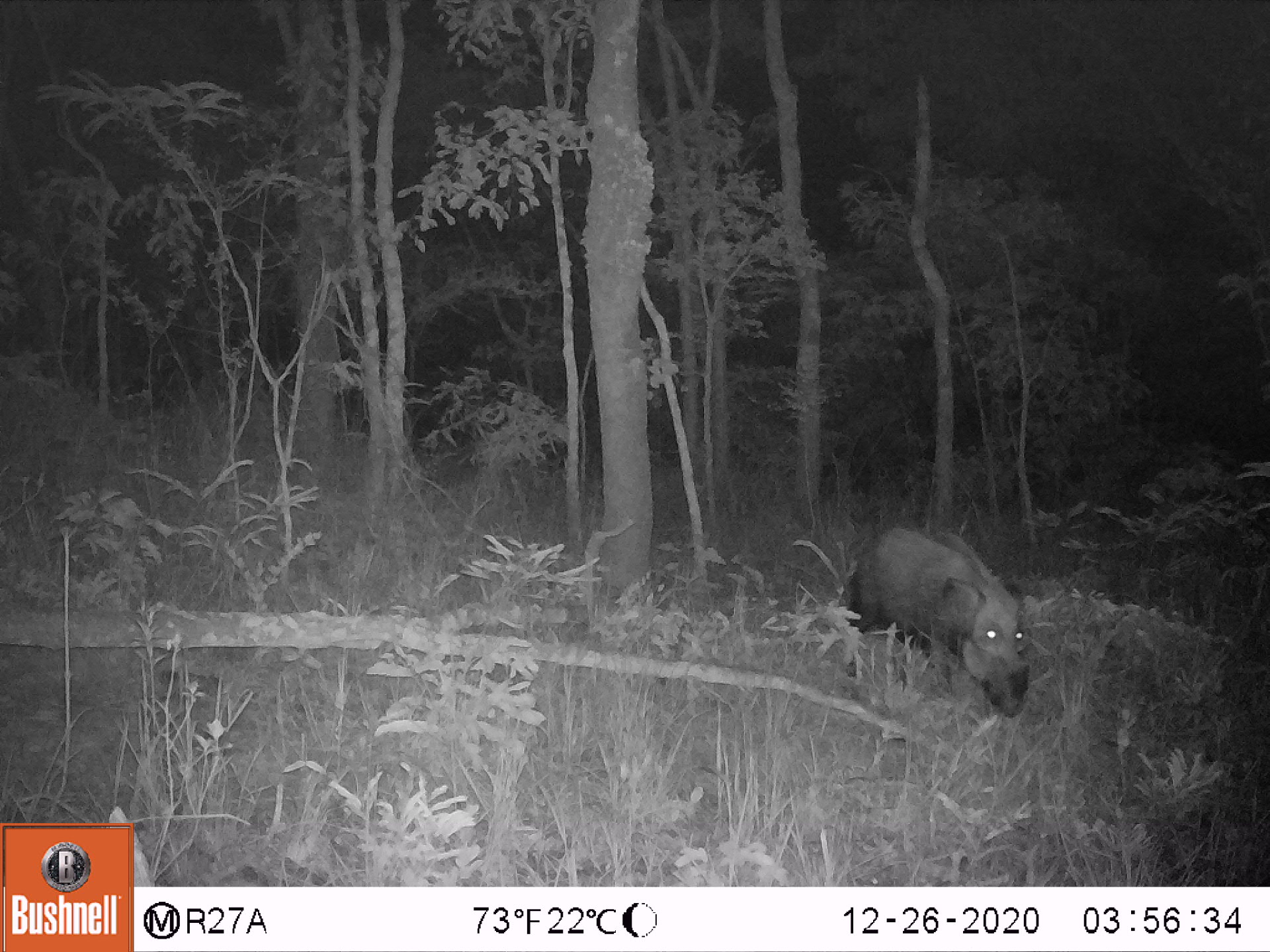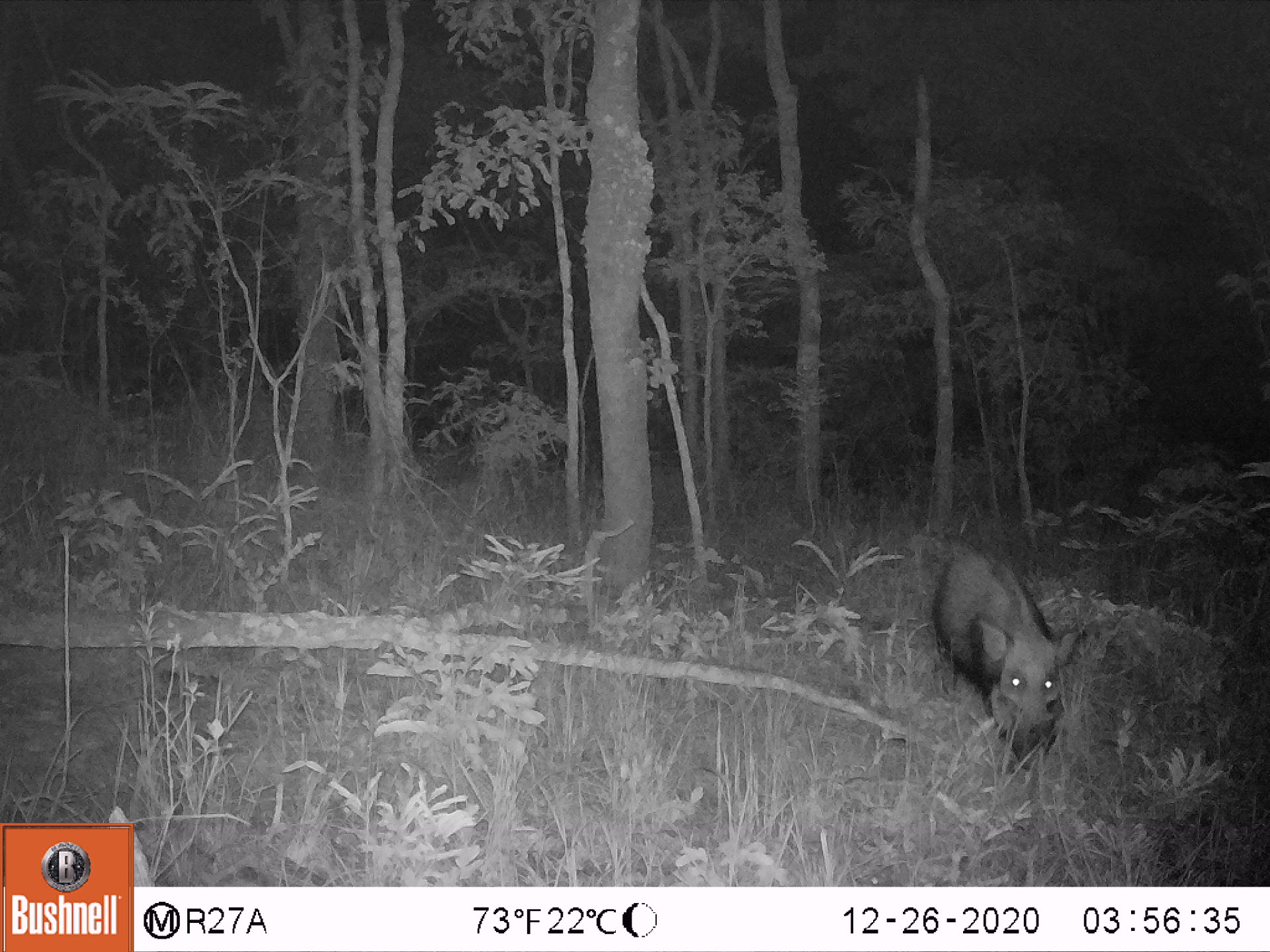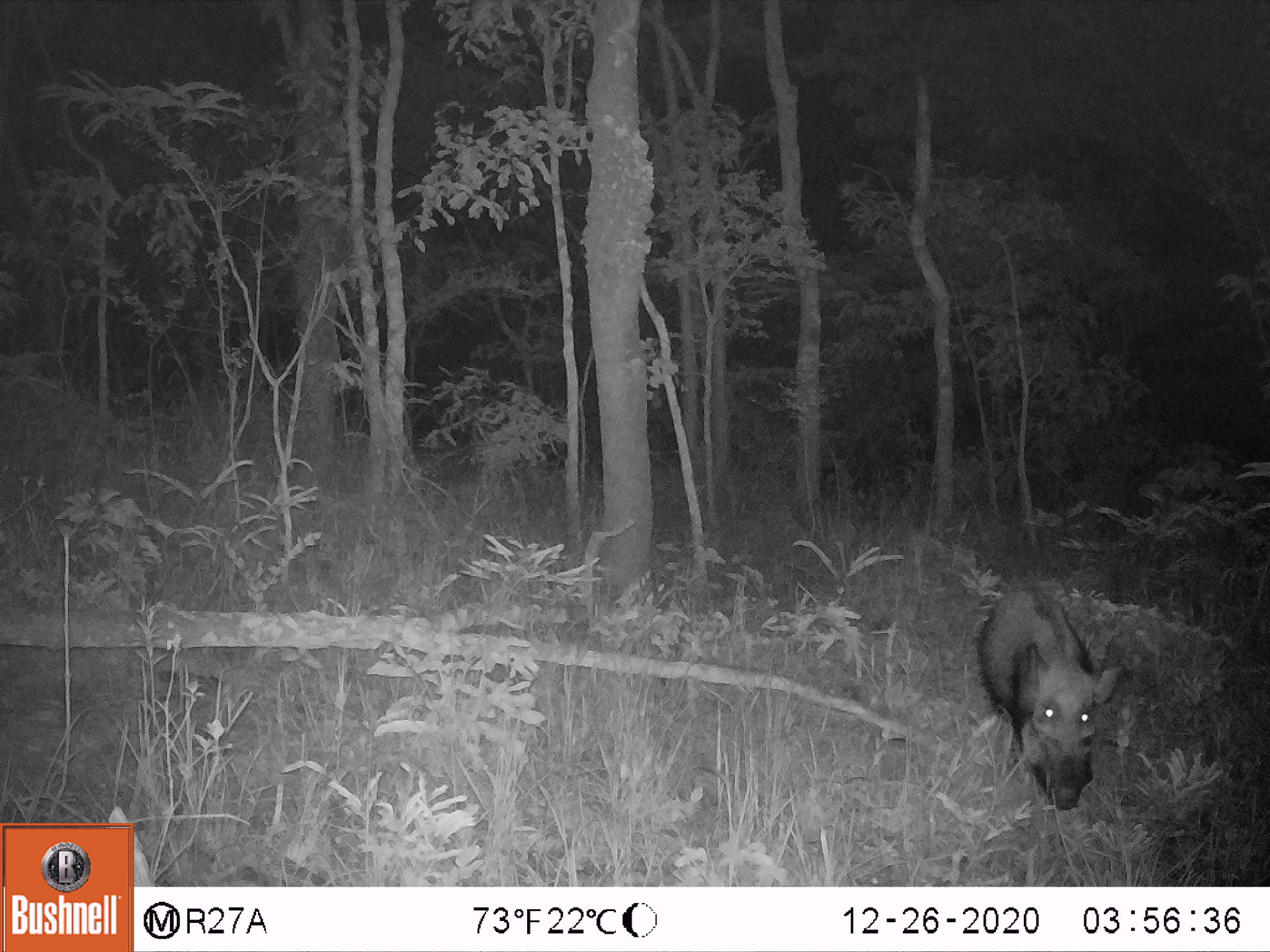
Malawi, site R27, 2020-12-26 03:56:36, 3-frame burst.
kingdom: Animalia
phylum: Chordata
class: Mammalia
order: Artiodactyla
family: Suidae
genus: Potamochoerus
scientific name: Potamochoerus larvatus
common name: bushpig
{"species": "bushpig (Potamochoerus larvatus)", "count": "1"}